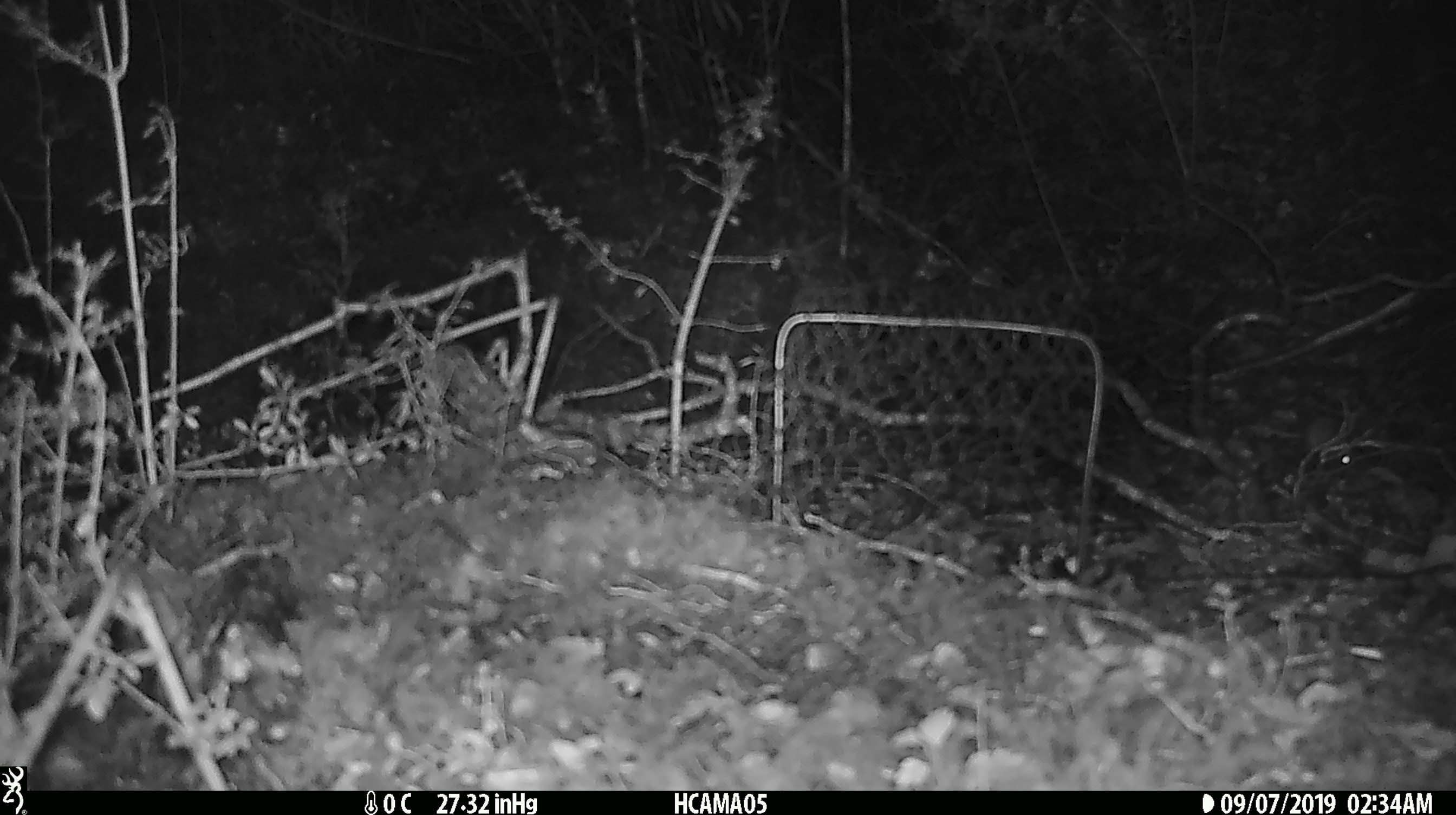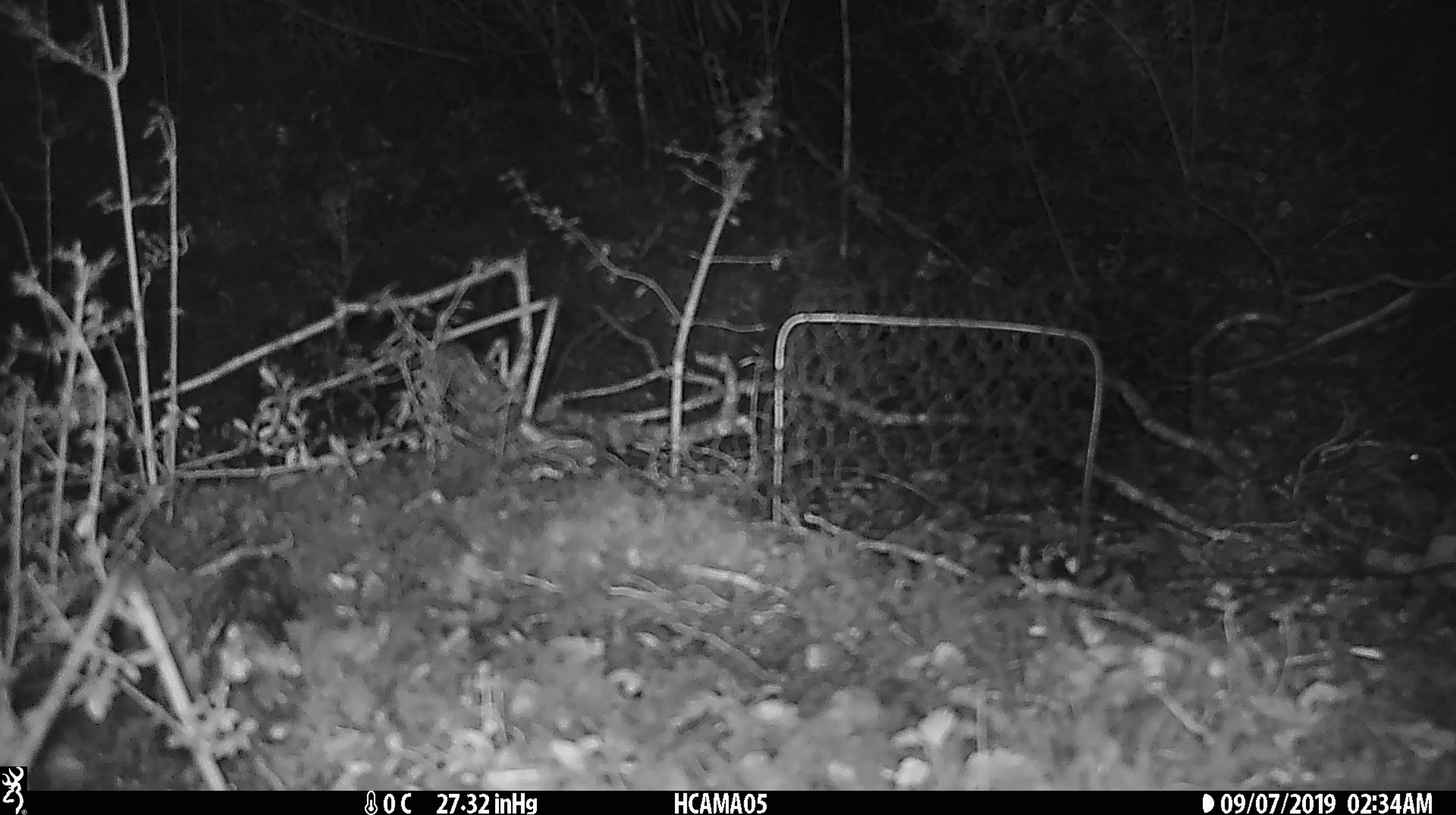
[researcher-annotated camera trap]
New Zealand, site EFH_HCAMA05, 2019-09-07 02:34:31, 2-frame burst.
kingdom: Animalia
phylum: Chordata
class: Mammalia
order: Rodentia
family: Muridae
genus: Mus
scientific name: Mus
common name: mouse